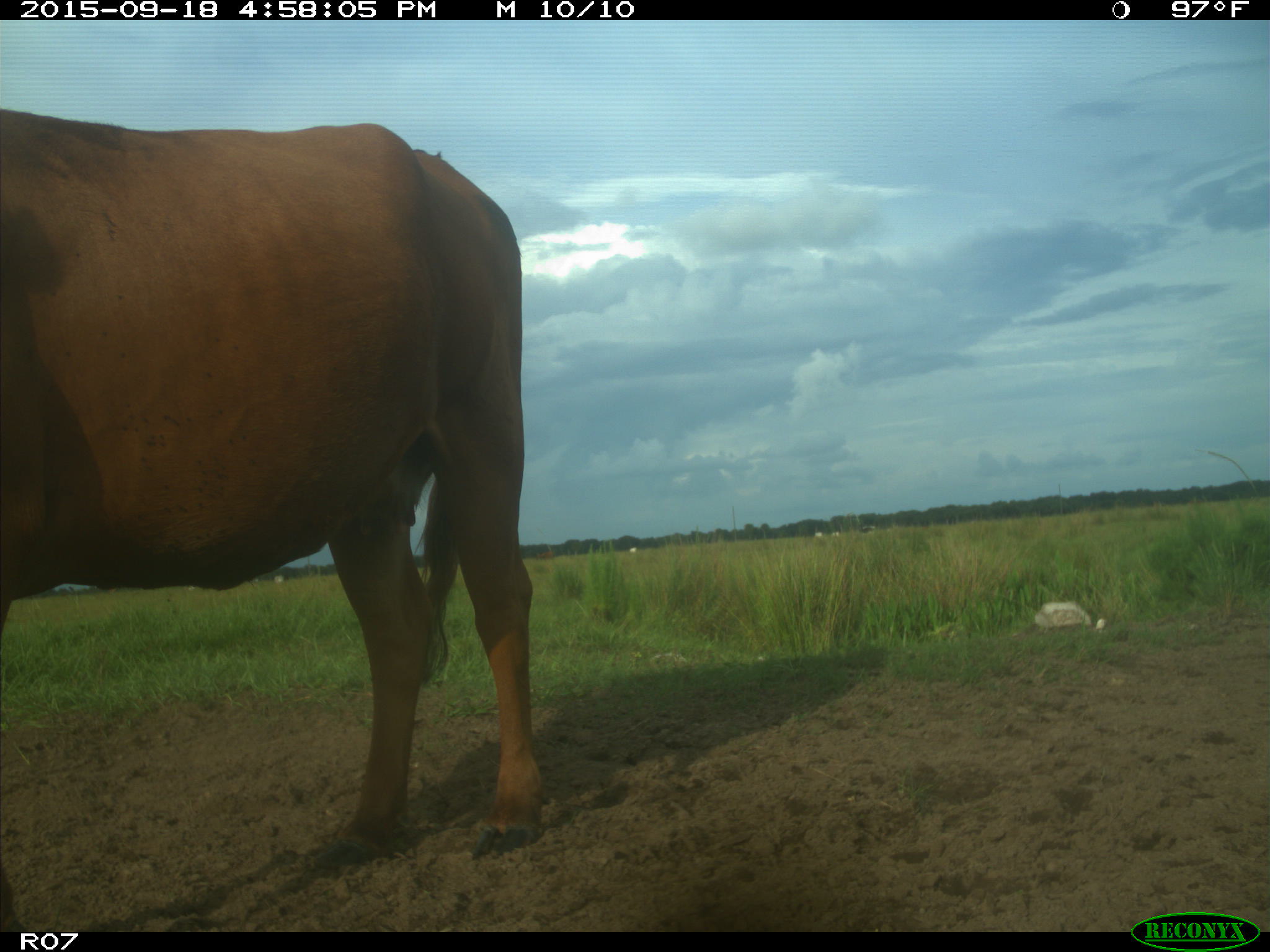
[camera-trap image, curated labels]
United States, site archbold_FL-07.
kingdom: Animalia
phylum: Chordata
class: Mammalia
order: Artiodactyla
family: Bovidae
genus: Bos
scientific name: Bos taurus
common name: domestic cow